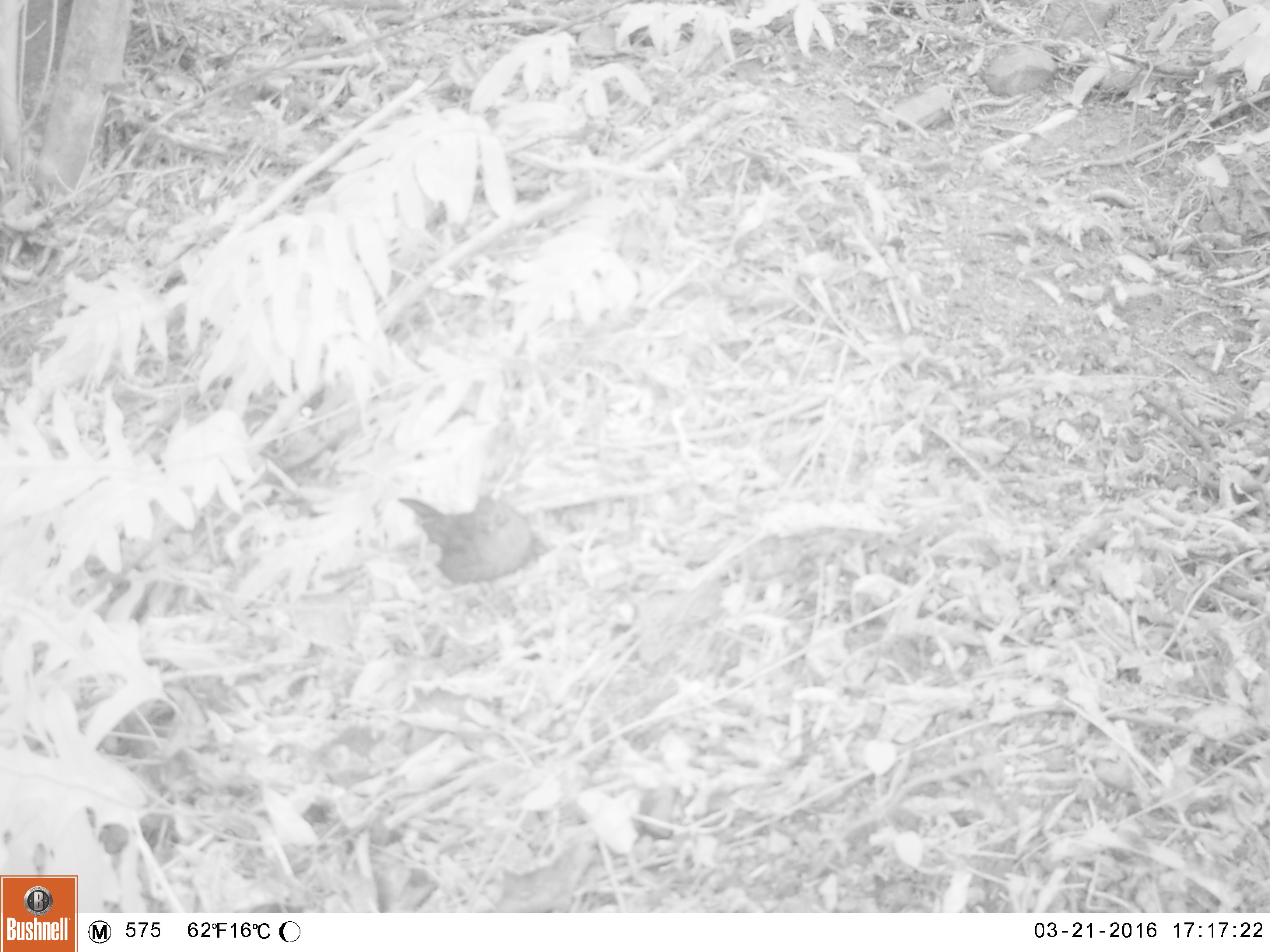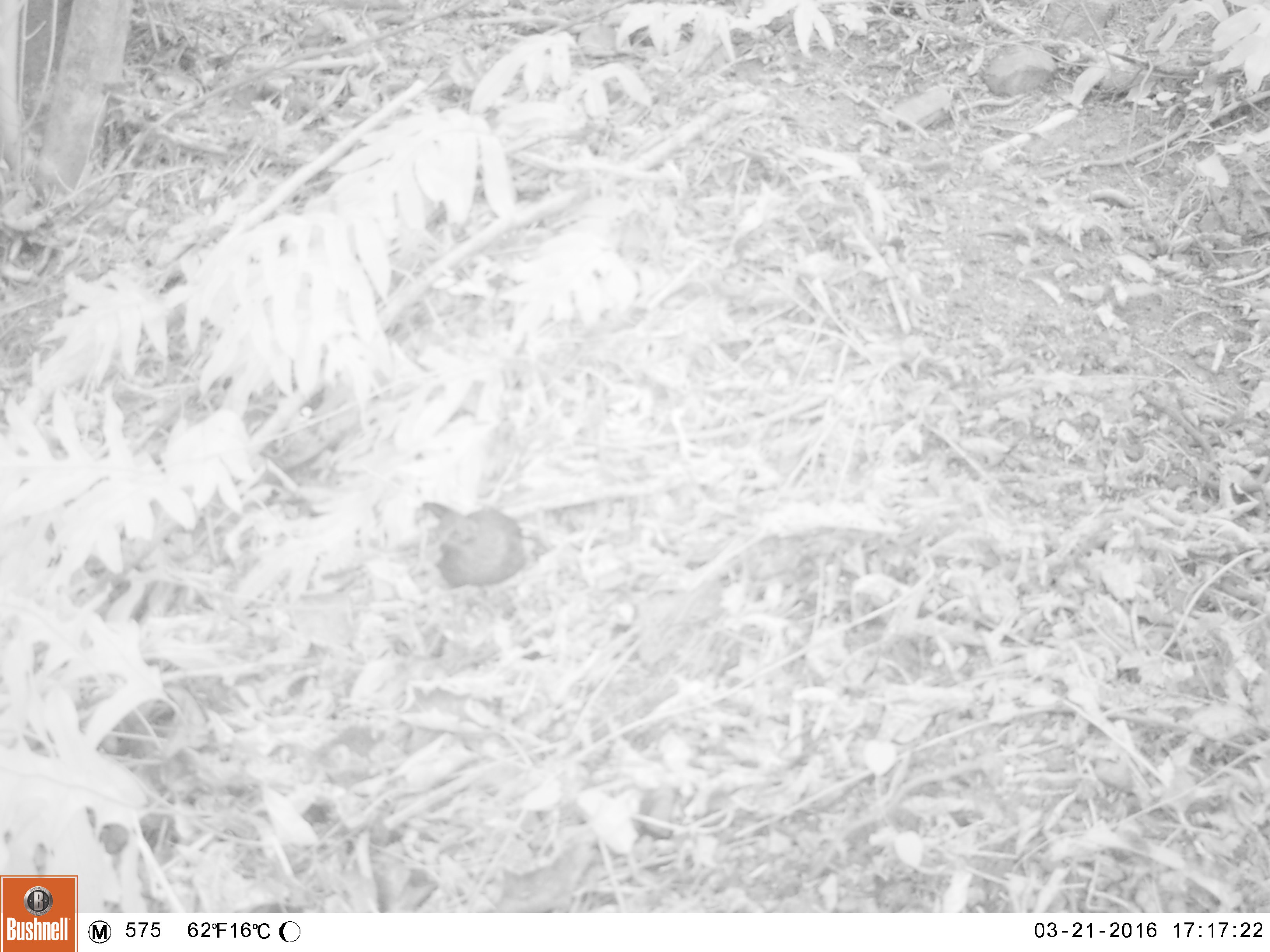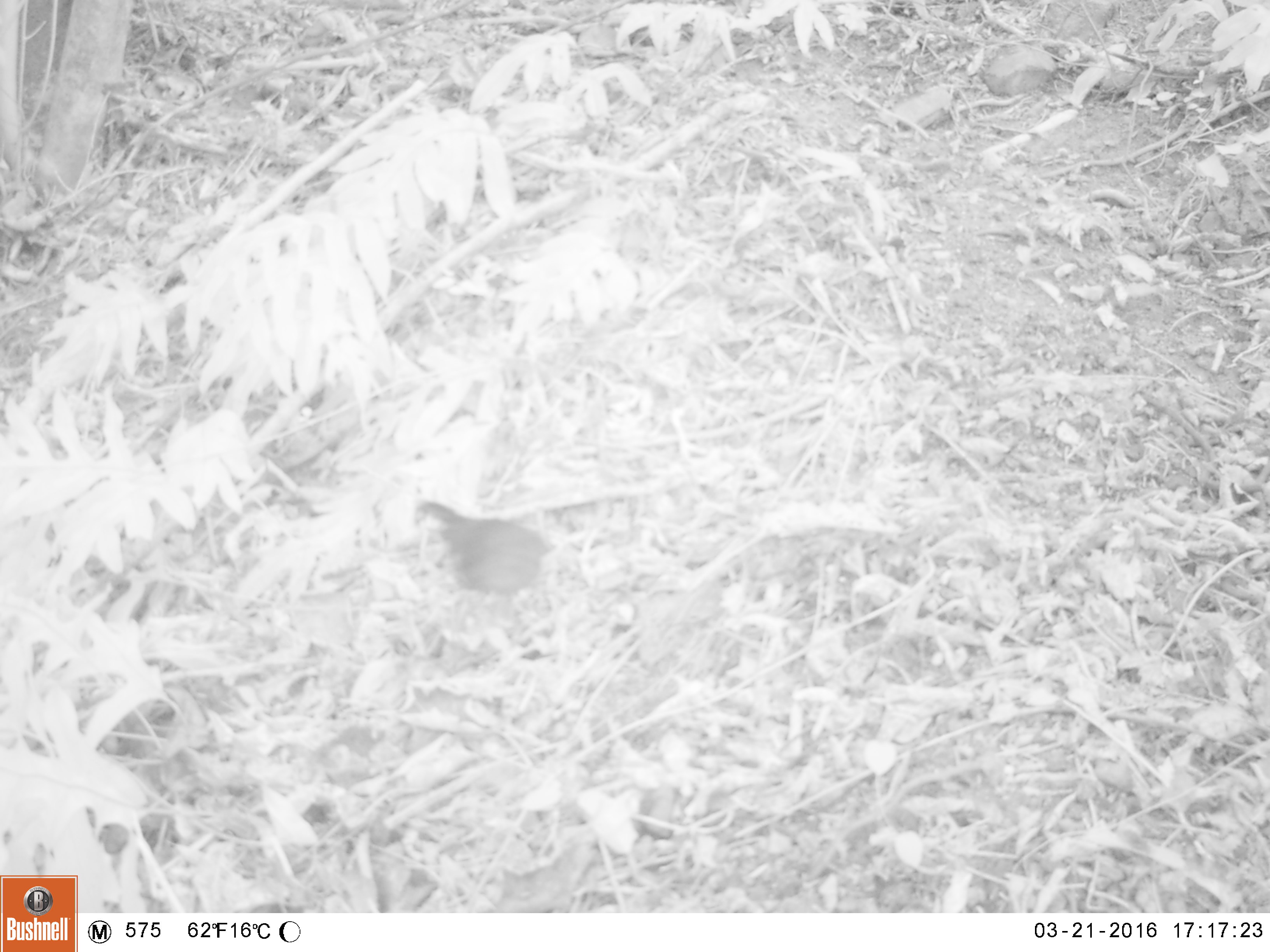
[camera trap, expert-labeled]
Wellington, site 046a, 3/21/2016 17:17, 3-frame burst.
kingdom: Animalia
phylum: Chordata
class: Aves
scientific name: Aves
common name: bird